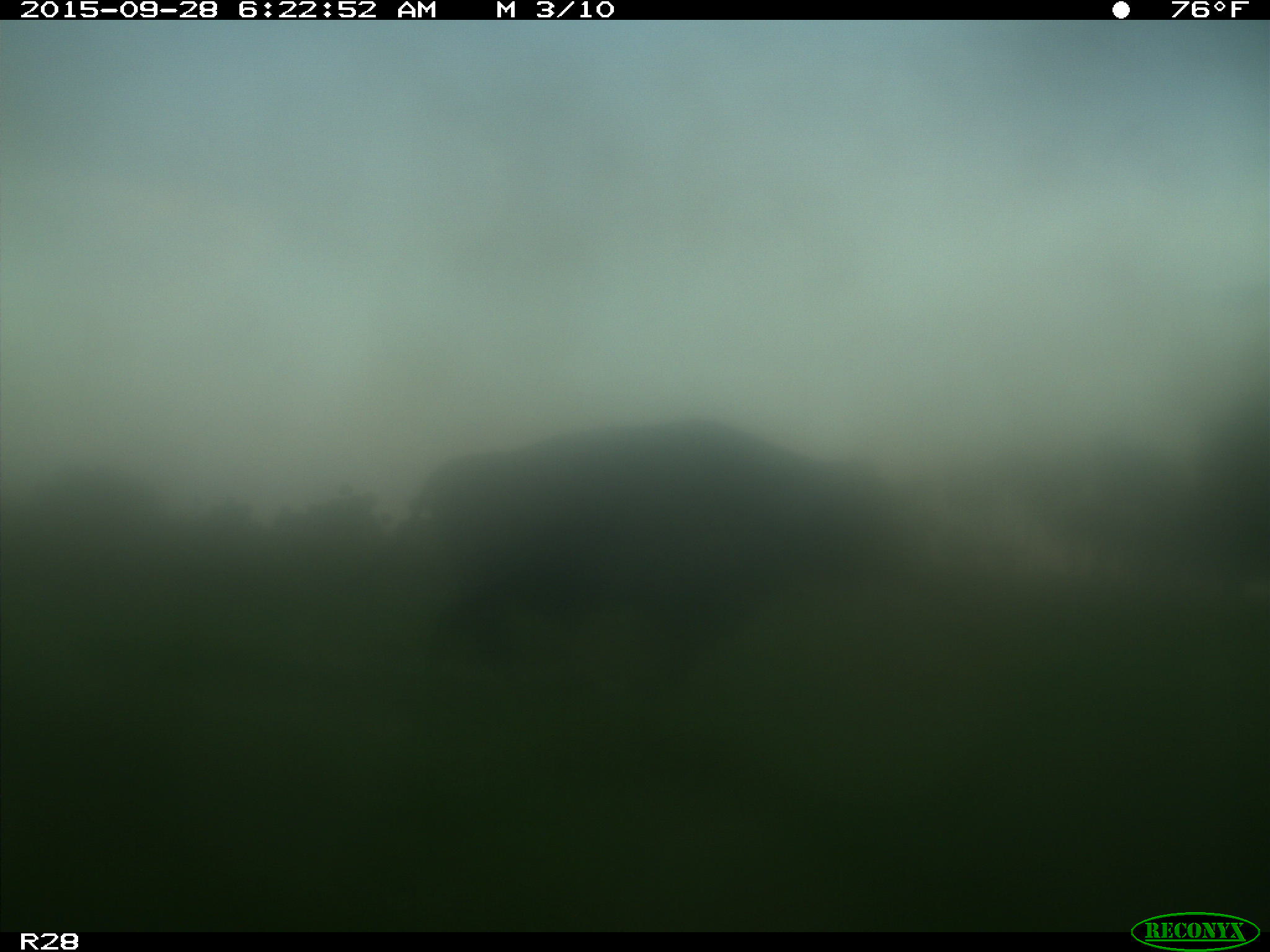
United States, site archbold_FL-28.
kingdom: Animalia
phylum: Chordata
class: Mammalia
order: Artiodactyla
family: Bovidae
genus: Bos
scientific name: Bos taurus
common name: domestic cow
Bos taurus (domestic cow).